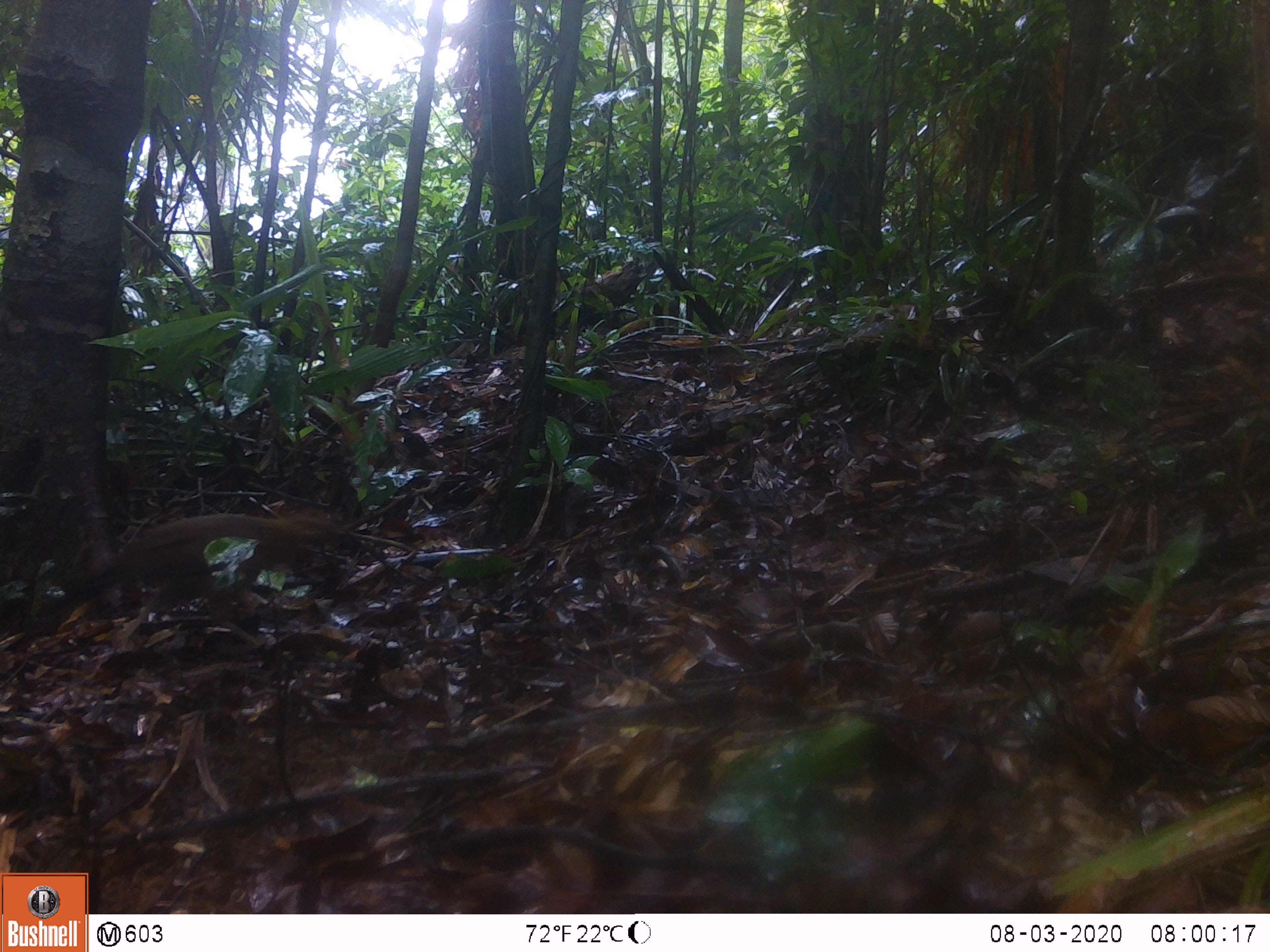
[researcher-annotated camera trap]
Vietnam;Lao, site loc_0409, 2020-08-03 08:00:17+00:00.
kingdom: Animalia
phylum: Chordata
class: Aves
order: Galliformes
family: Phasianidae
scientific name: Phasianidae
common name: partridge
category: unidentified partridge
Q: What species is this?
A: Unidentified partridge (partridge) (Phasianidae).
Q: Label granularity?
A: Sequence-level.